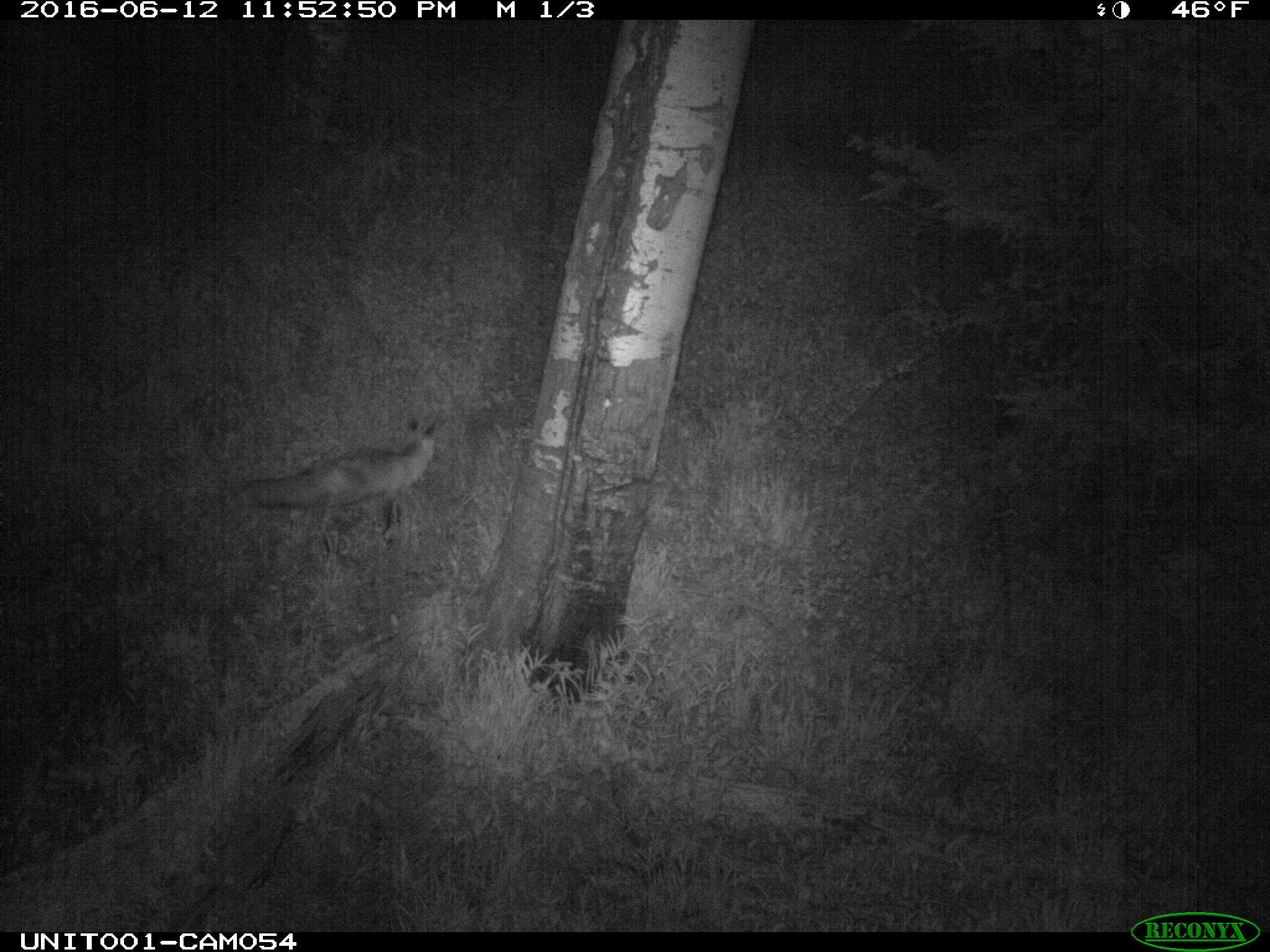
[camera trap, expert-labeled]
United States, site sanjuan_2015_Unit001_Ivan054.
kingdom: Animalia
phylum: Chordata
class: Mammalia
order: Carnivora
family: Canidae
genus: Vulpes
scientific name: Vulpes vulpes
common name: red fox